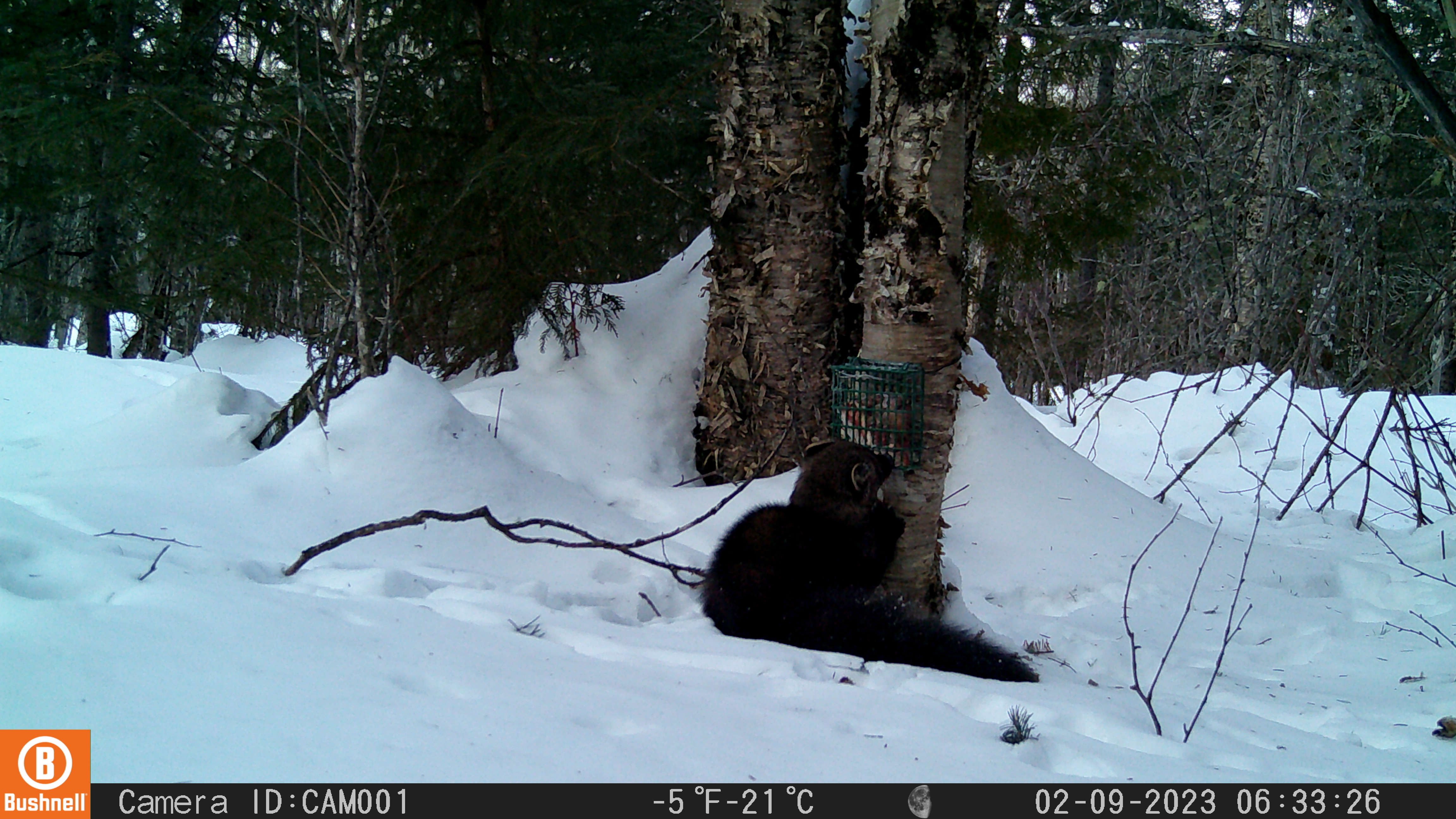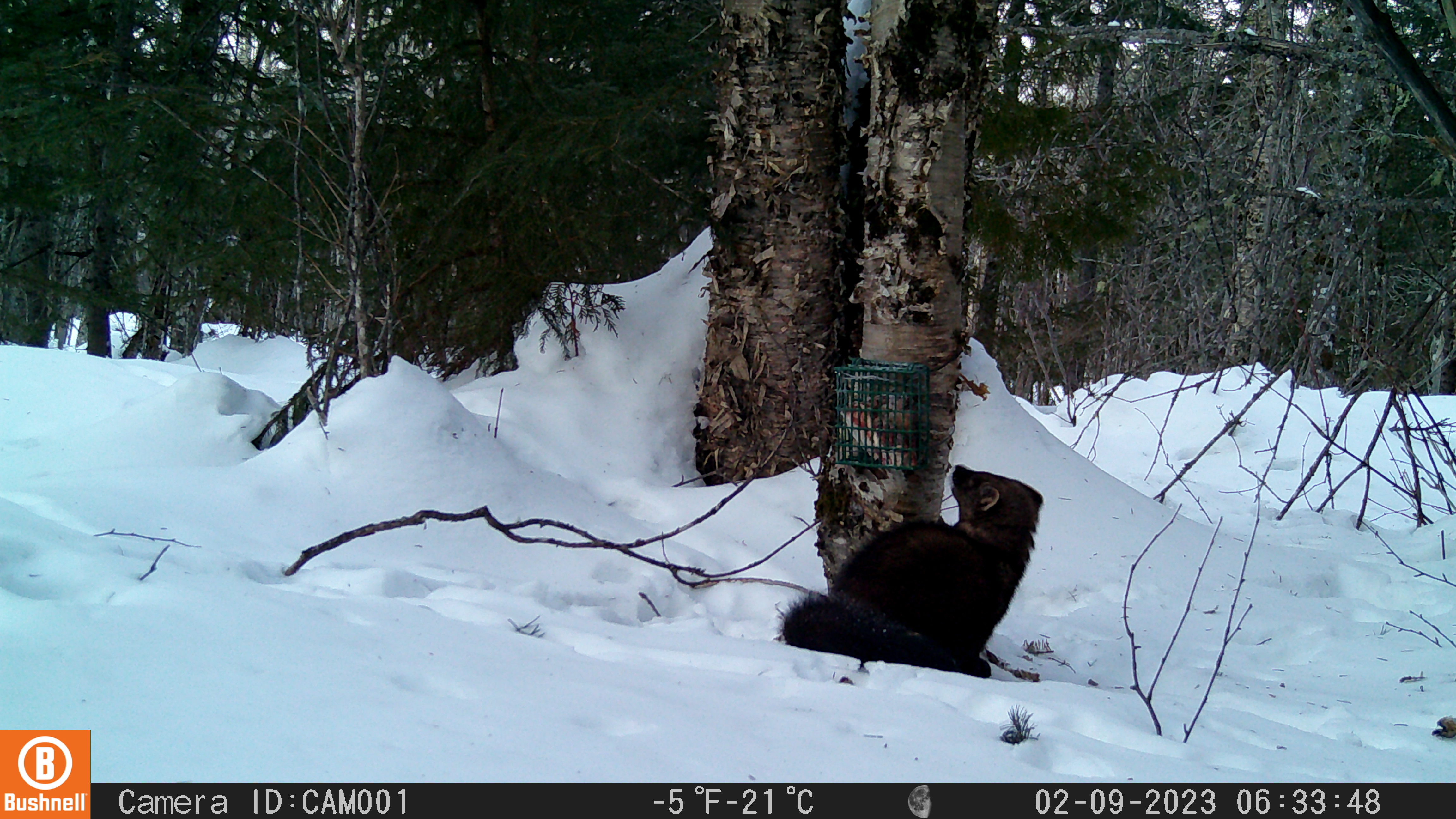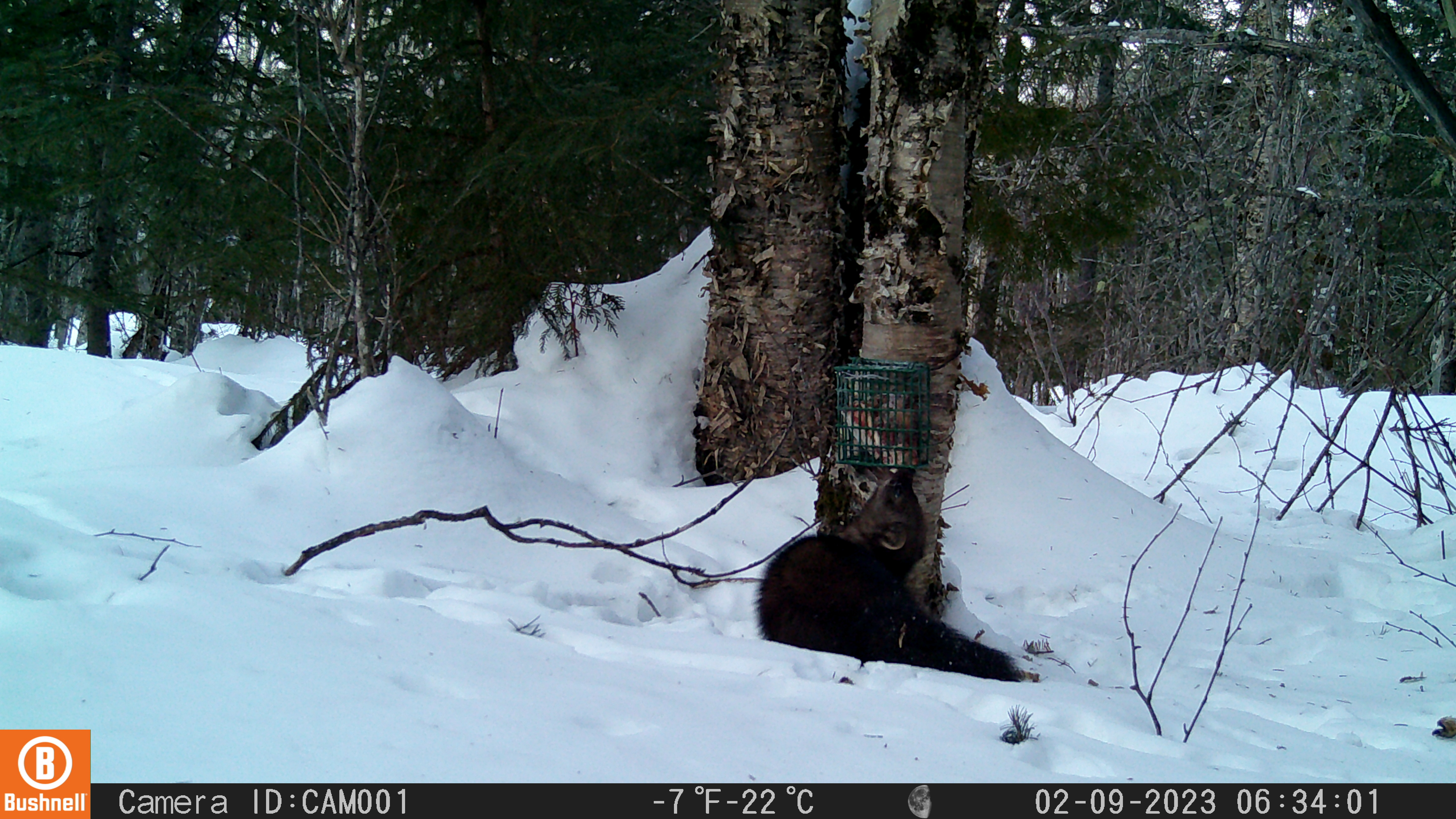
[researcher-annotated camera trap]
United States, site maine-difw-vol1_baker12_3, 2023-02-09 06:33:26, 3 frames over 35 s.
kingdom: Animalia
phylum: Chordata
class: Mammalia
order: Carnivora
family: Mustelidae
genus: Pekania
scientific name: Pekania pennanti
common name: fisher